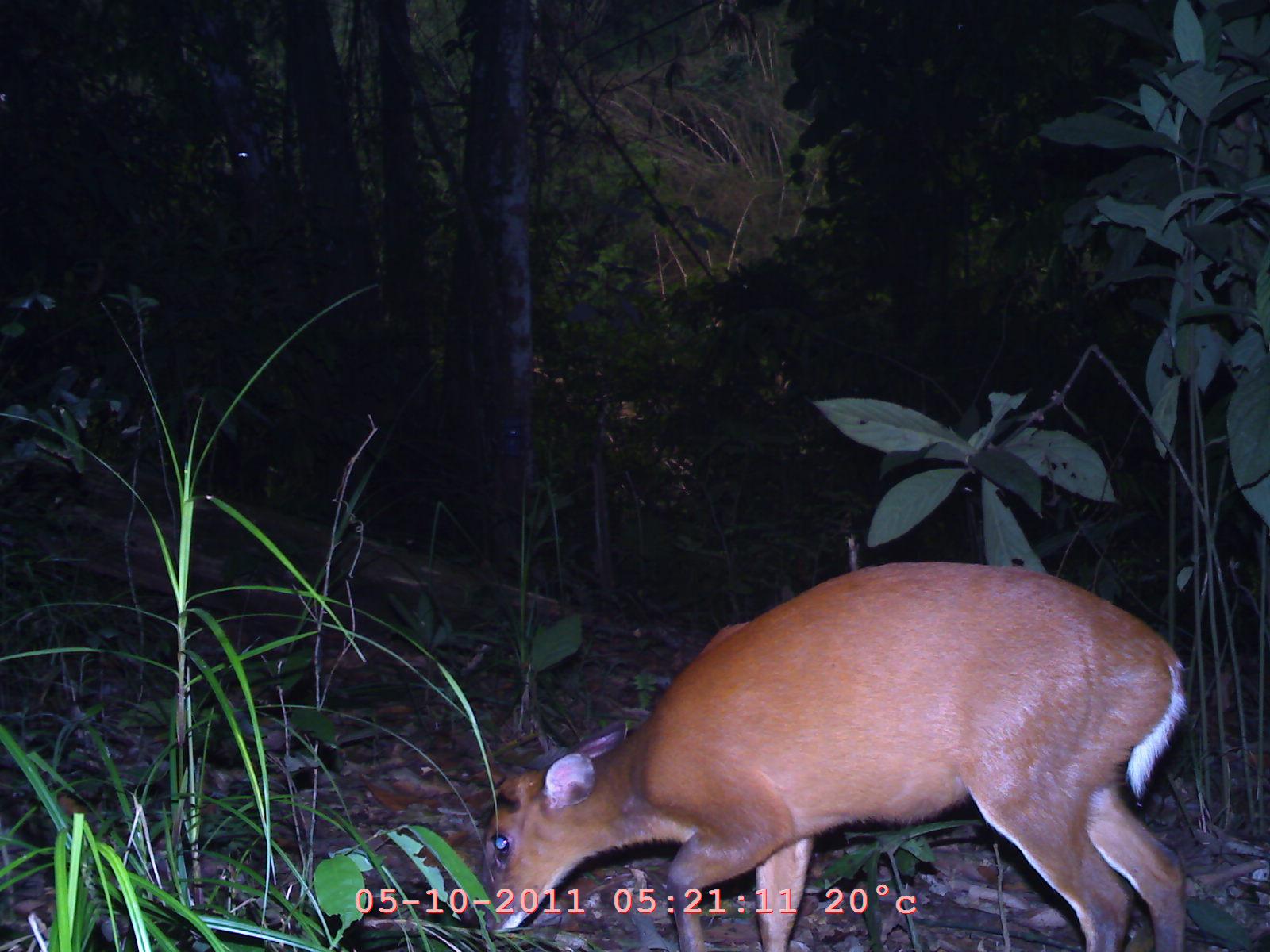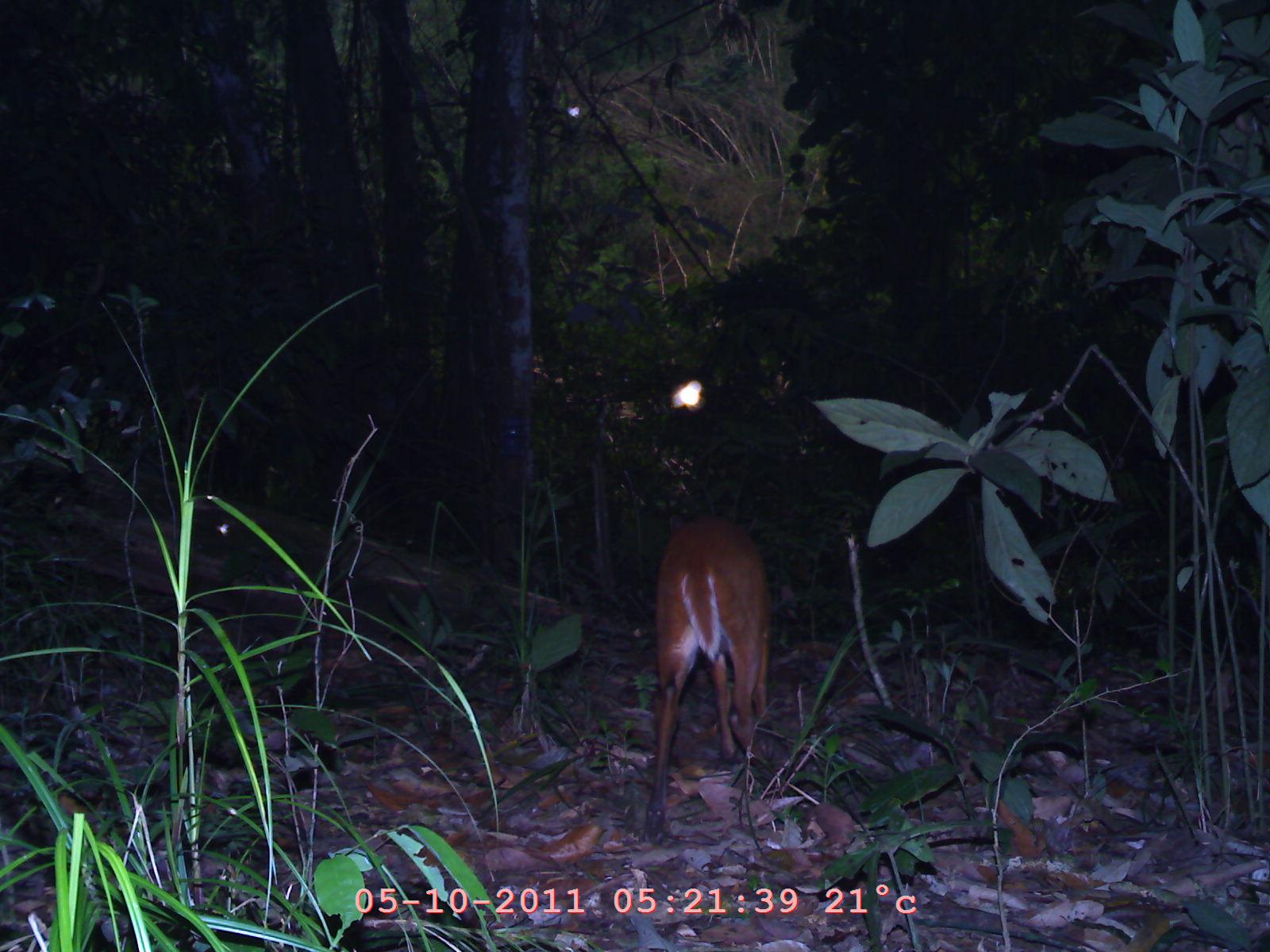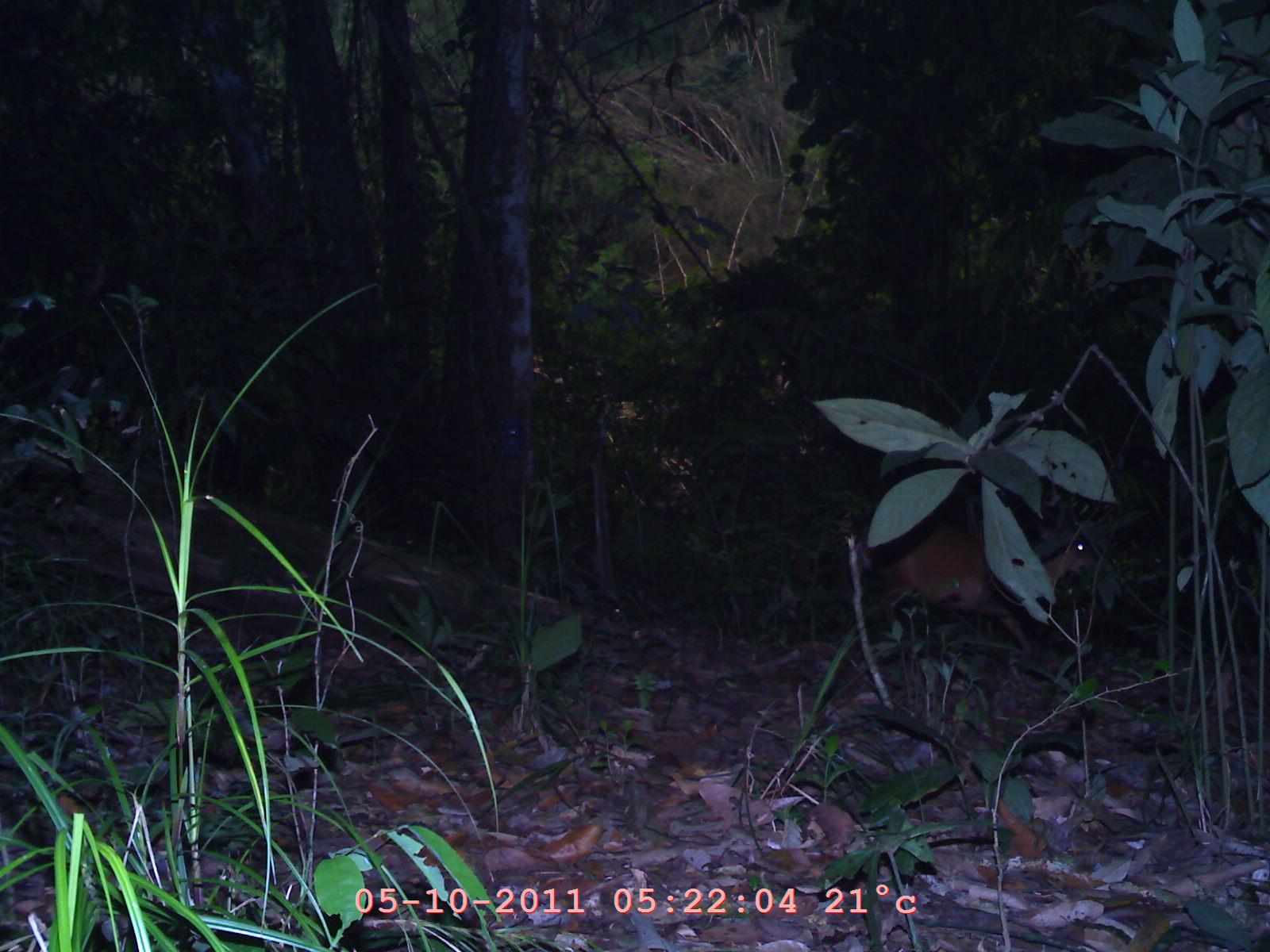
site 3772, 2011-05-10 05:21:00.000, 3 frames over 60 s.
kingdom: Animalia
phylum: Chordata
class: Mammalia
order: Artiodactyla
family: Cervidae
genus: Muntiacus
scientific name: Muntiacus muntjak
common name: southern red muntjac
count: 1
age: adult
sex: female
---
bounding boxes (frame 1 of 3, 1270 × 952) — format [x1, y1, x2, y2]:
muntiacus muntjak: [480, 561, 1187, 952]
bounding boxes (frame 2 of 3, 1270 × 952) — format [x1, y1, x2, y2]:
muntiacus muntjak: [646, 519, 771, 843]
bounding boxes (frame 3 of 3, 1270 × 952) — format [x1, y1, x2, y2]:
muntiacus muntjak: [886, 520, 1110, 625]